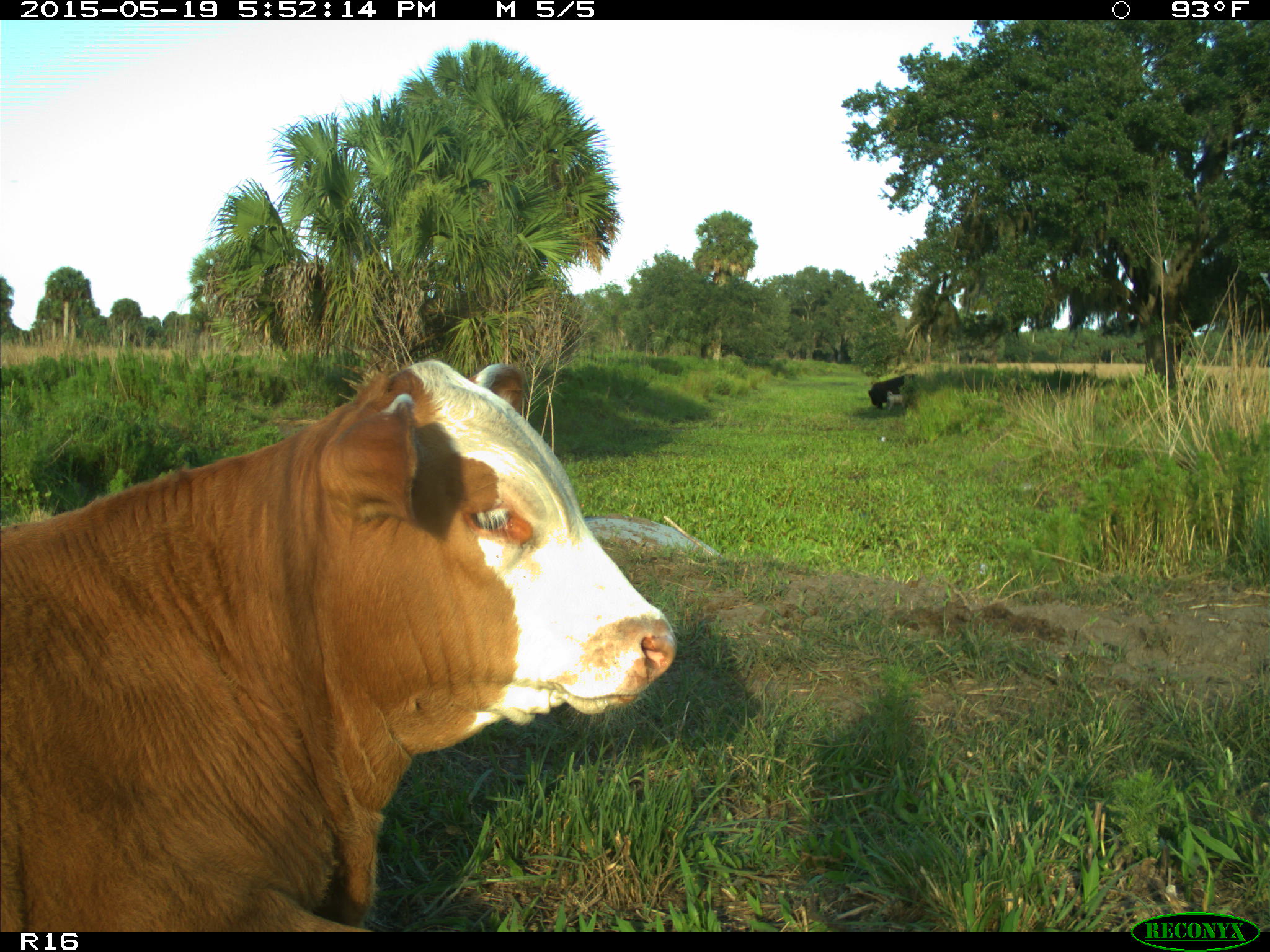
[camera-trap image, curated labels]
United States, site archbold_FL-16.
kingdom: Animalia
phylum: Chordata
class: Mammalia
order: Artiodactyla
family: Bovidae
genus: Bos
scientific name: Bos taurus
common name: domestic cow